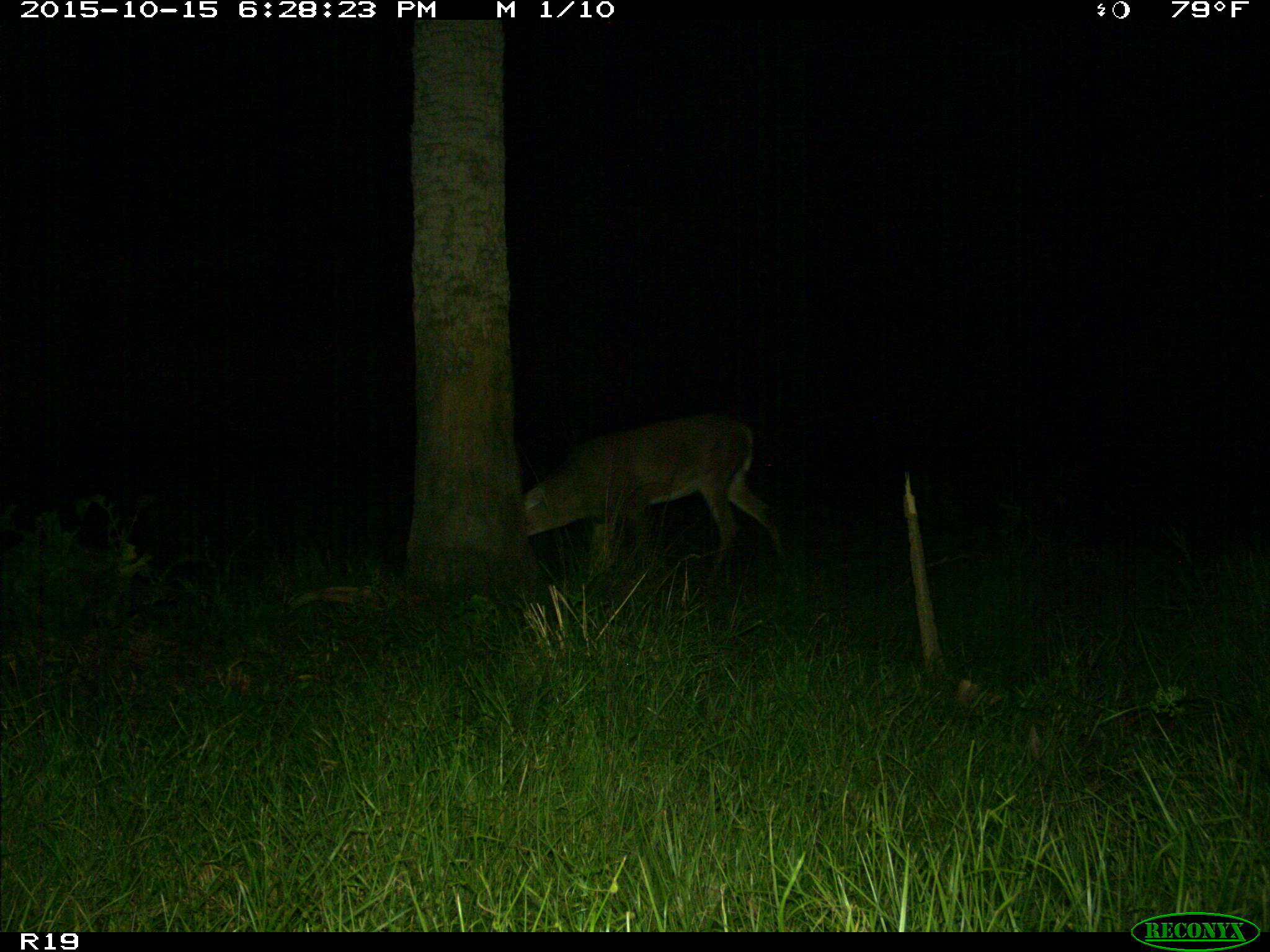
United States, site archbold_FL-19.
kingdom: Animalia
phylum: Chordata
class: Mammalia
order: Artiodactyla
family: Cervidae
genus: Odocoileus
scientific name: Odocoileus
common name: deer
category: unidentified deer